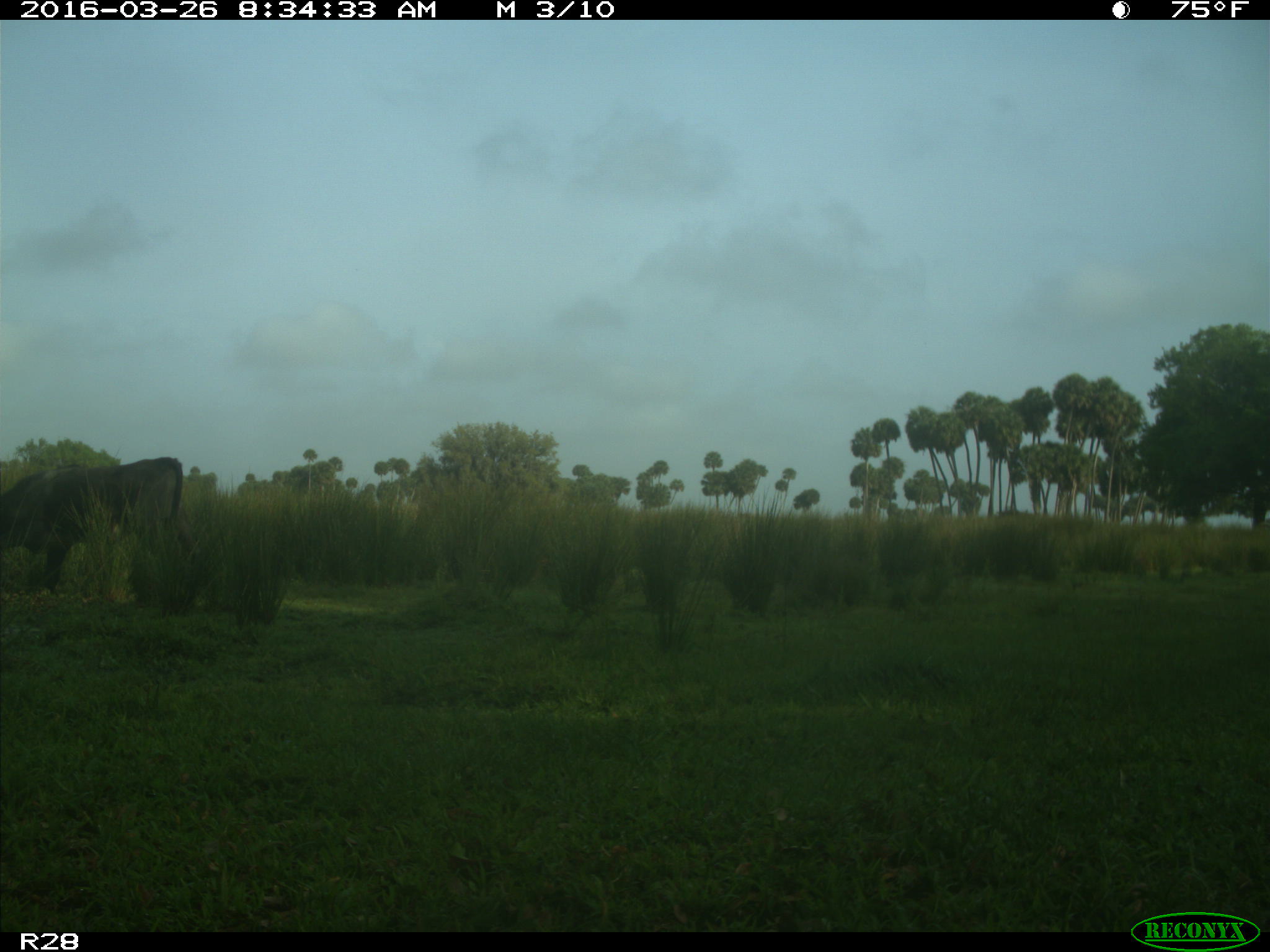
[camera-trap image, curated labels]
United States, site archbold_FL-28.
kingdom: Animalia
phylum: Chordata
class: Mammalia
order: Artiodactyla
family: Bovidae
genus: Bos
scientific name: Bos taurus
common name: domestic cow